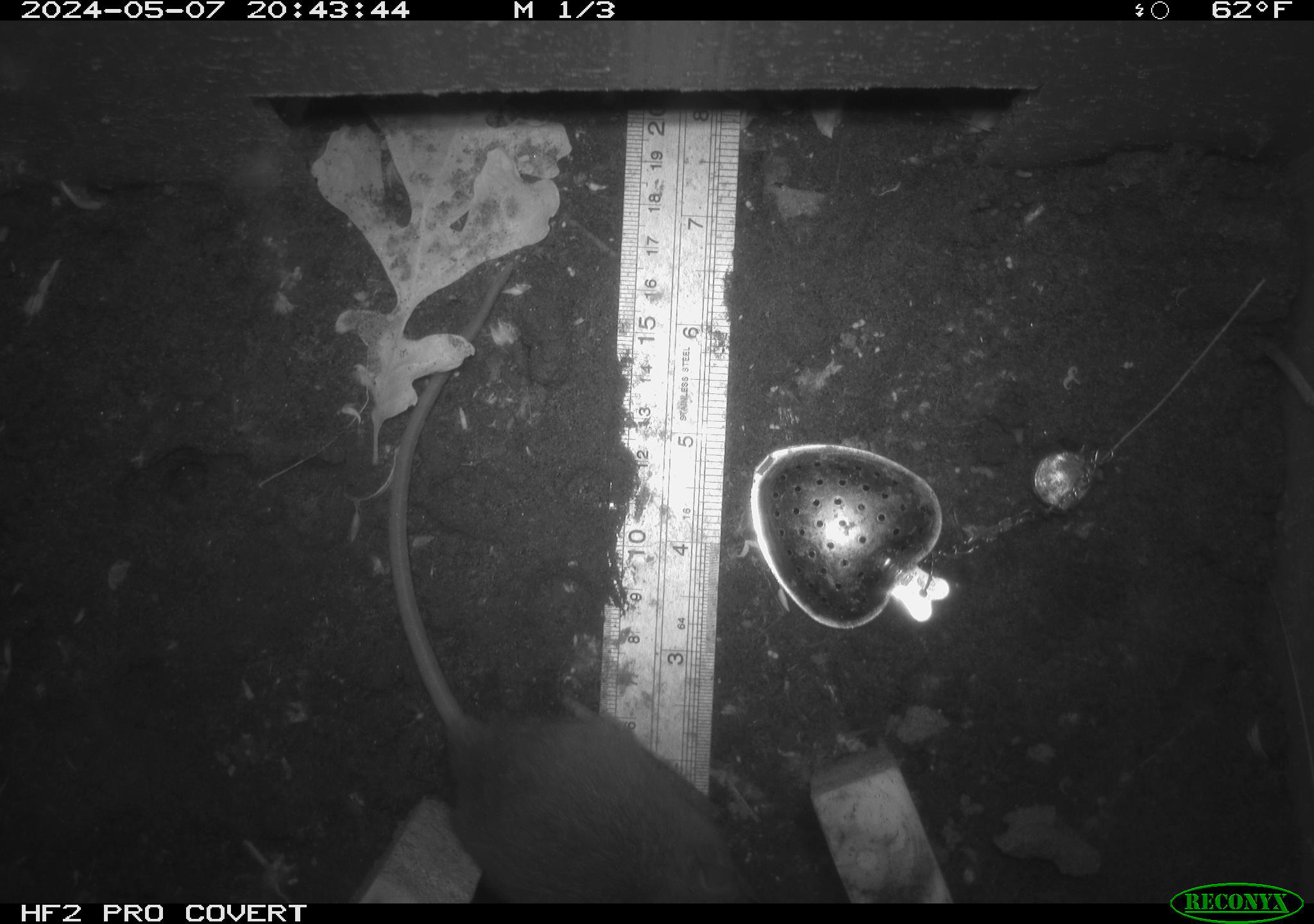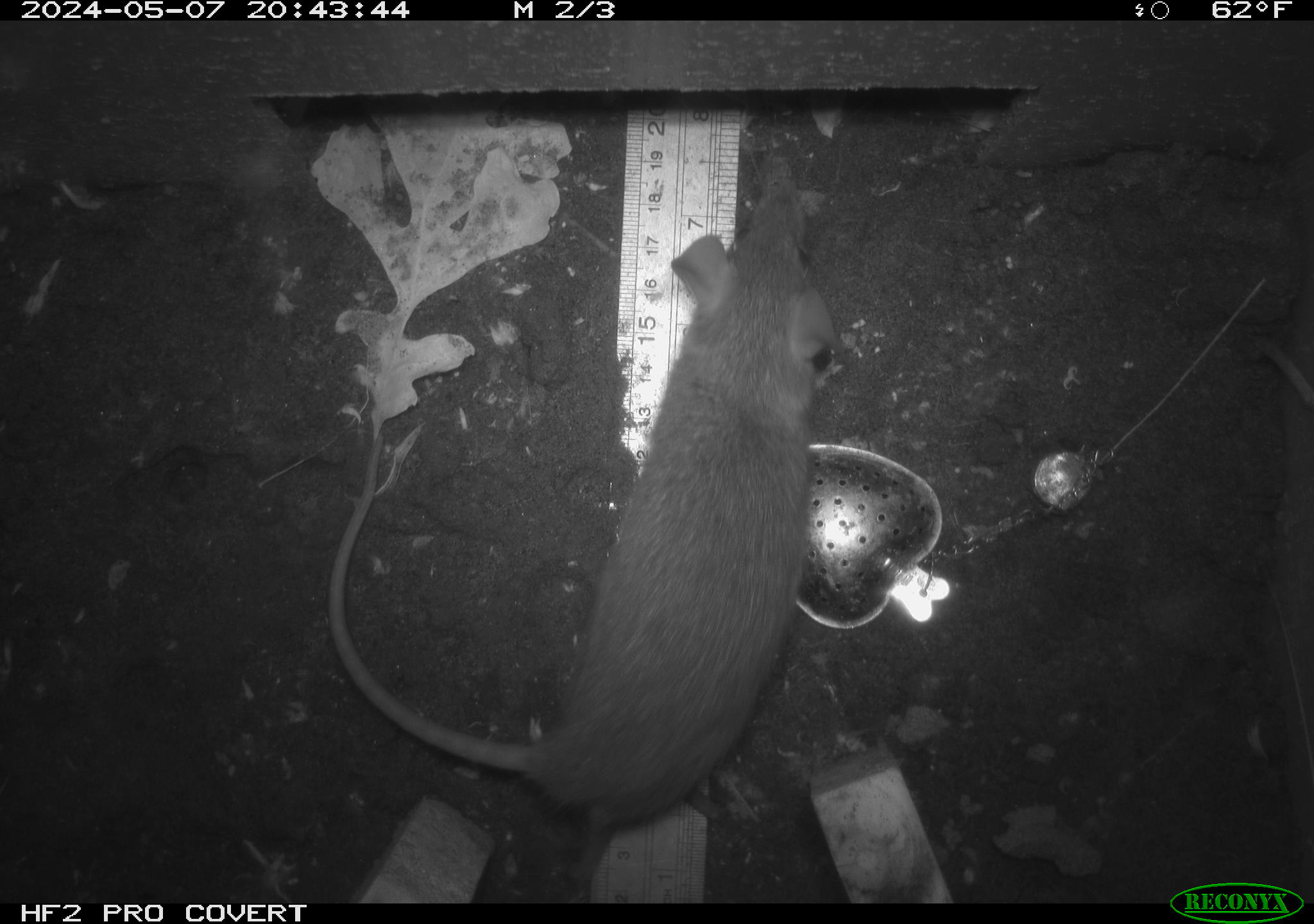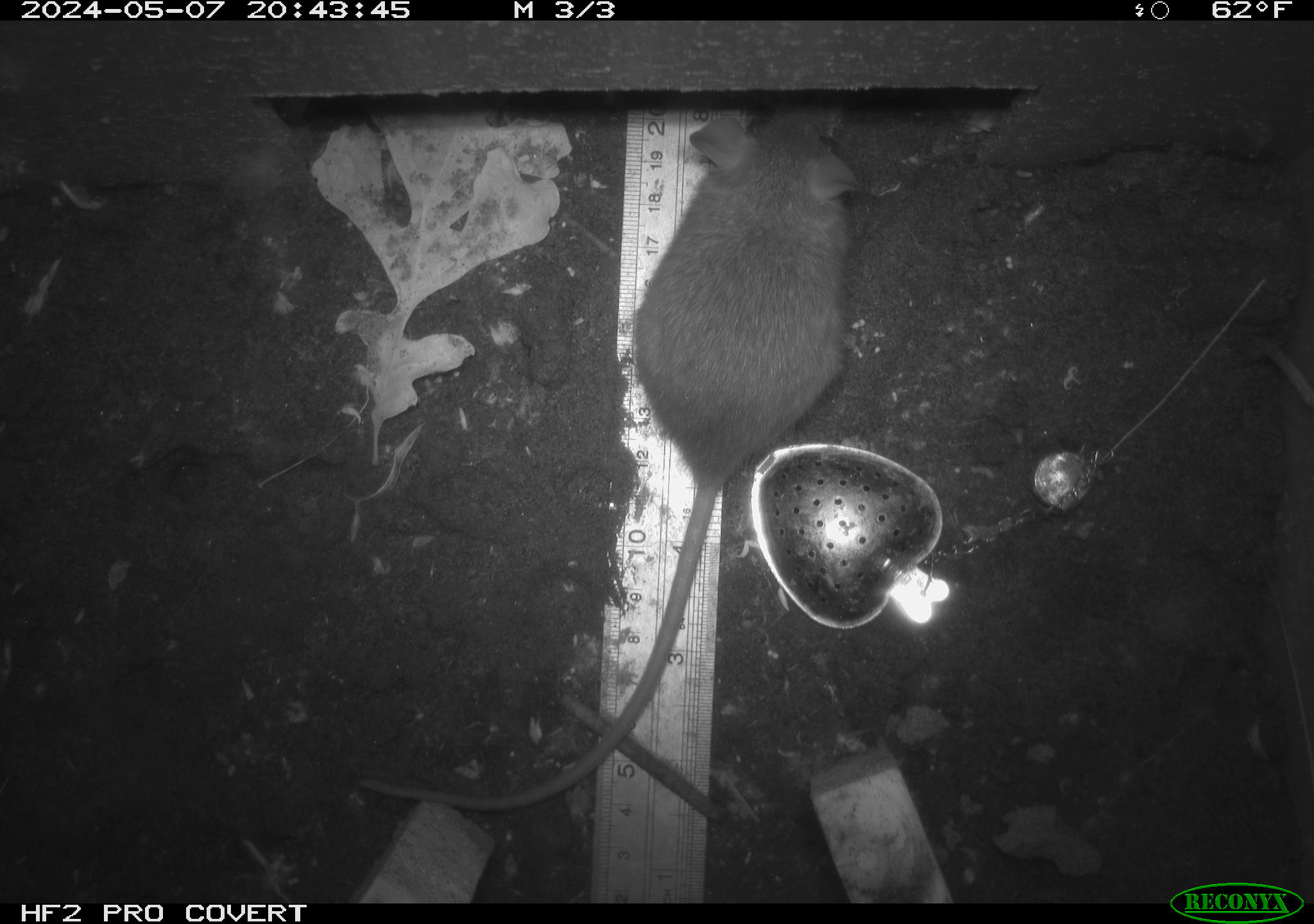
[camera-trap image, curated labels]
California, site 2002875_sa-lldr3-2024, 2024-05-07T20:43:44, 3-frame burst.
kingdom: Animalia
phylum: Chordata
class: Mammalia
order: Rodentia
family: Muridae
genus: Rattus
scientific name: Rattus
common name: rat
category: rattus species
Rattus species (rat) (Rattus).